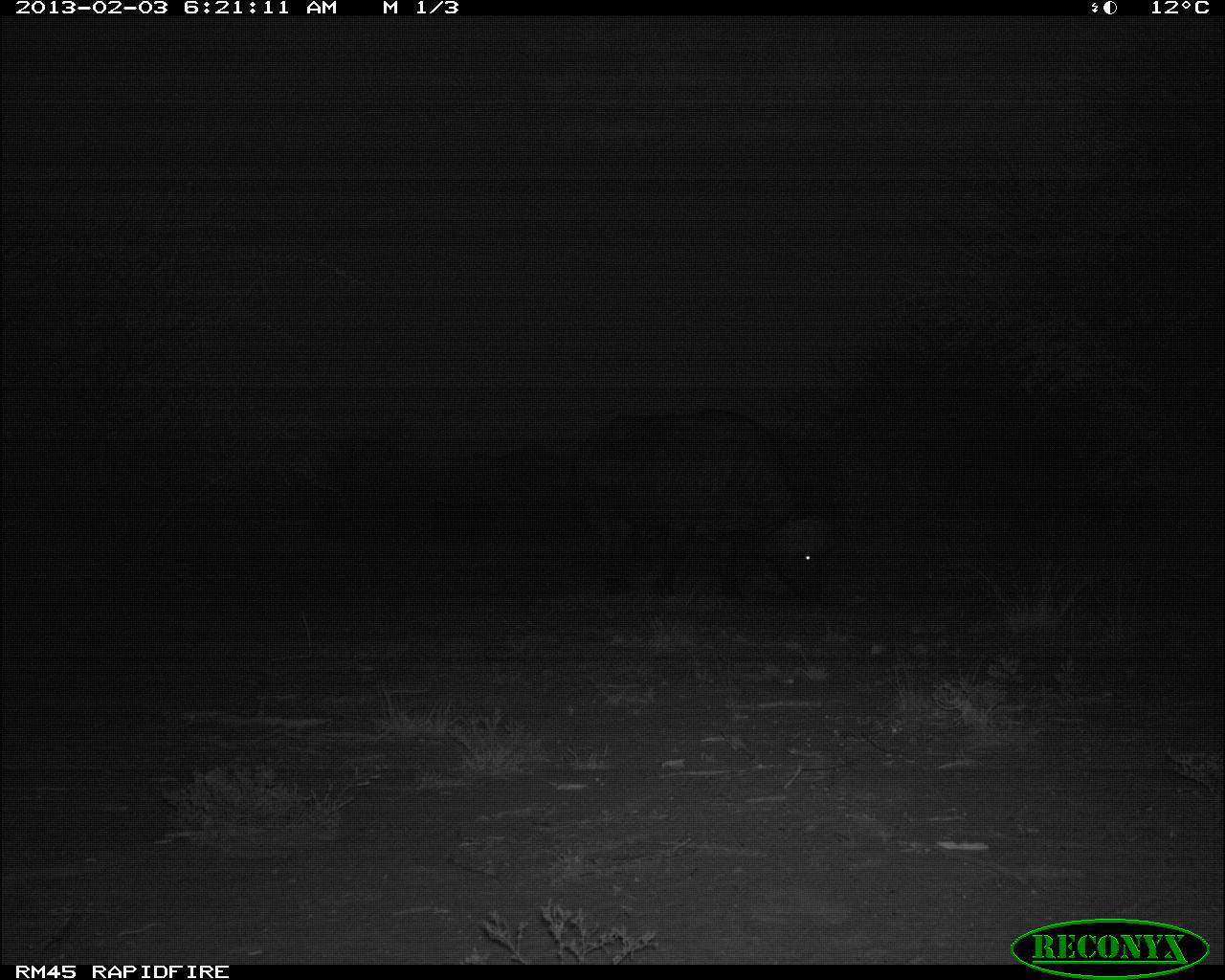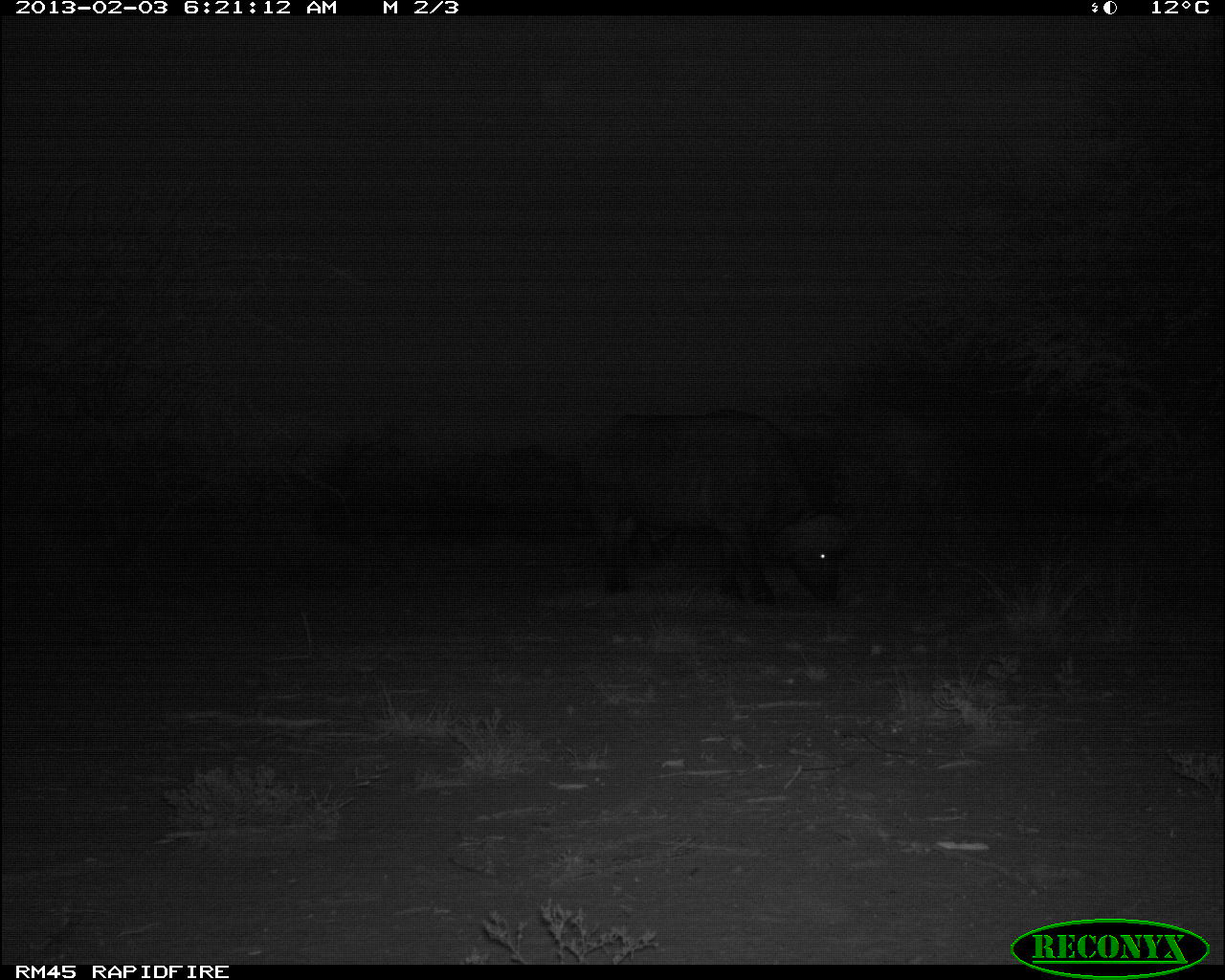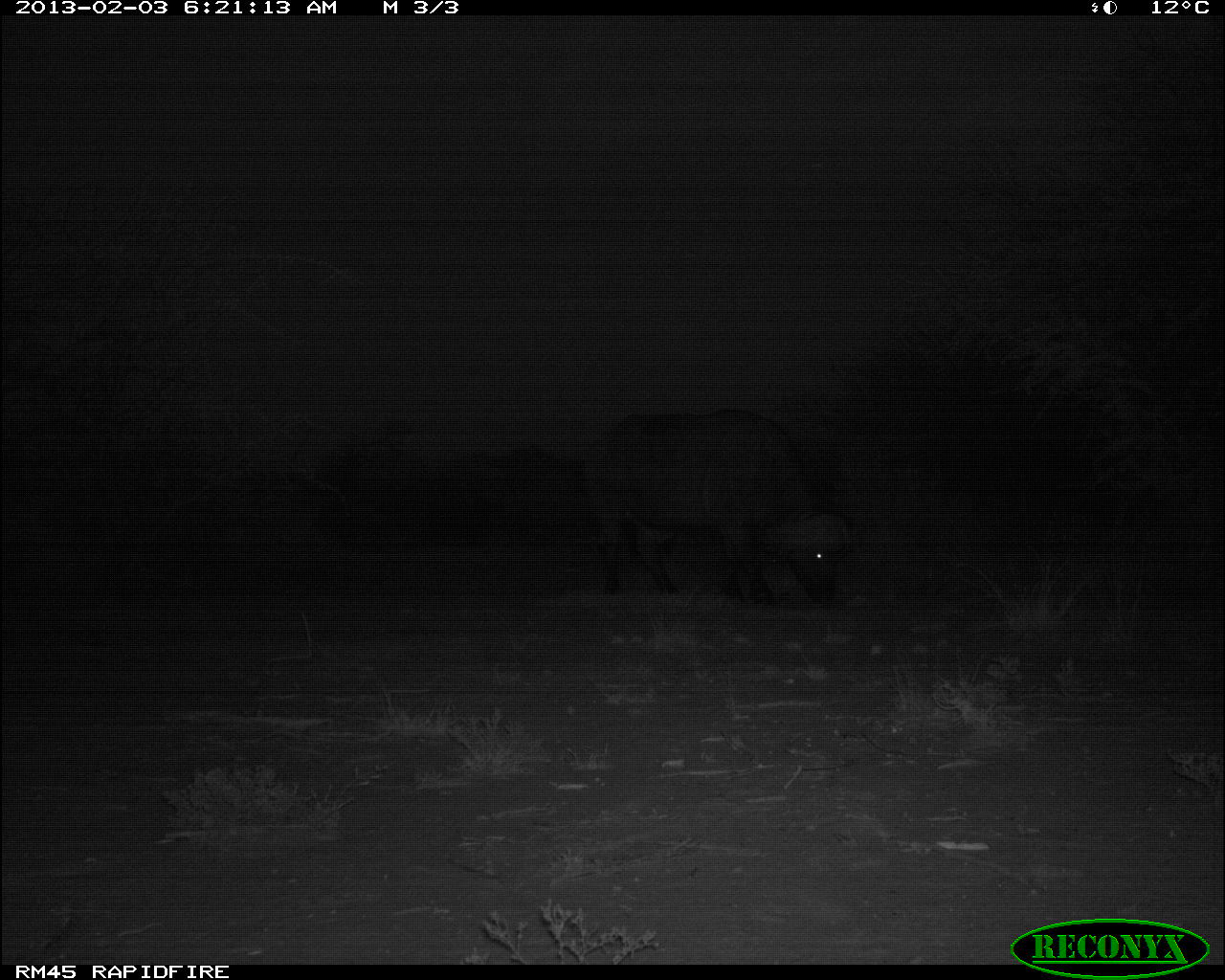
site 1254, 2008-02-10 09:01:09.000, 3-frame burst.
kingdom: Animalia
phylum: Chordata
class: Mammalia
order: Artiodactyla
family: Bovidae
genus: Aepyceros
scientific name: Aepyceros melampus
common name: impala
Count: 4.